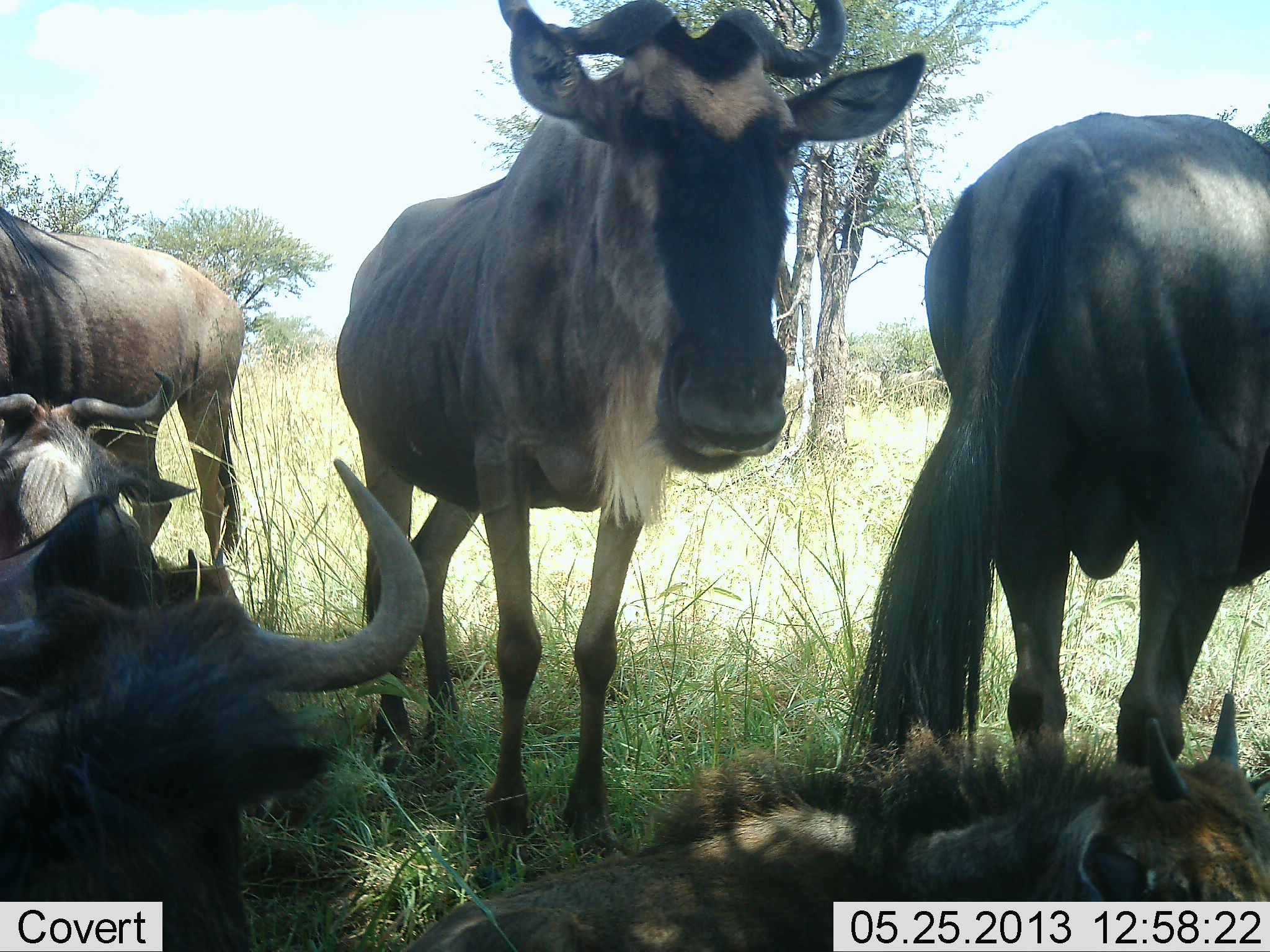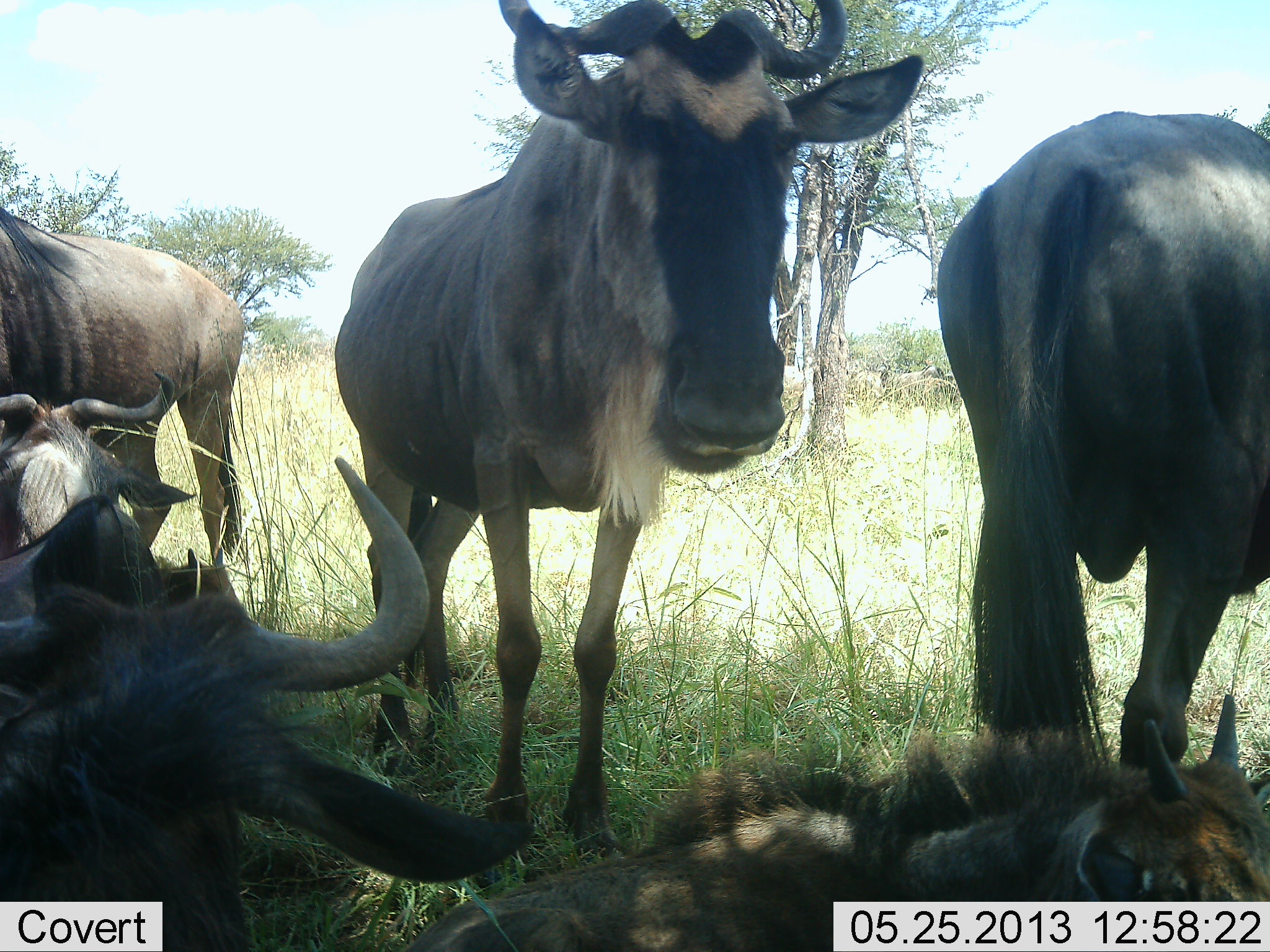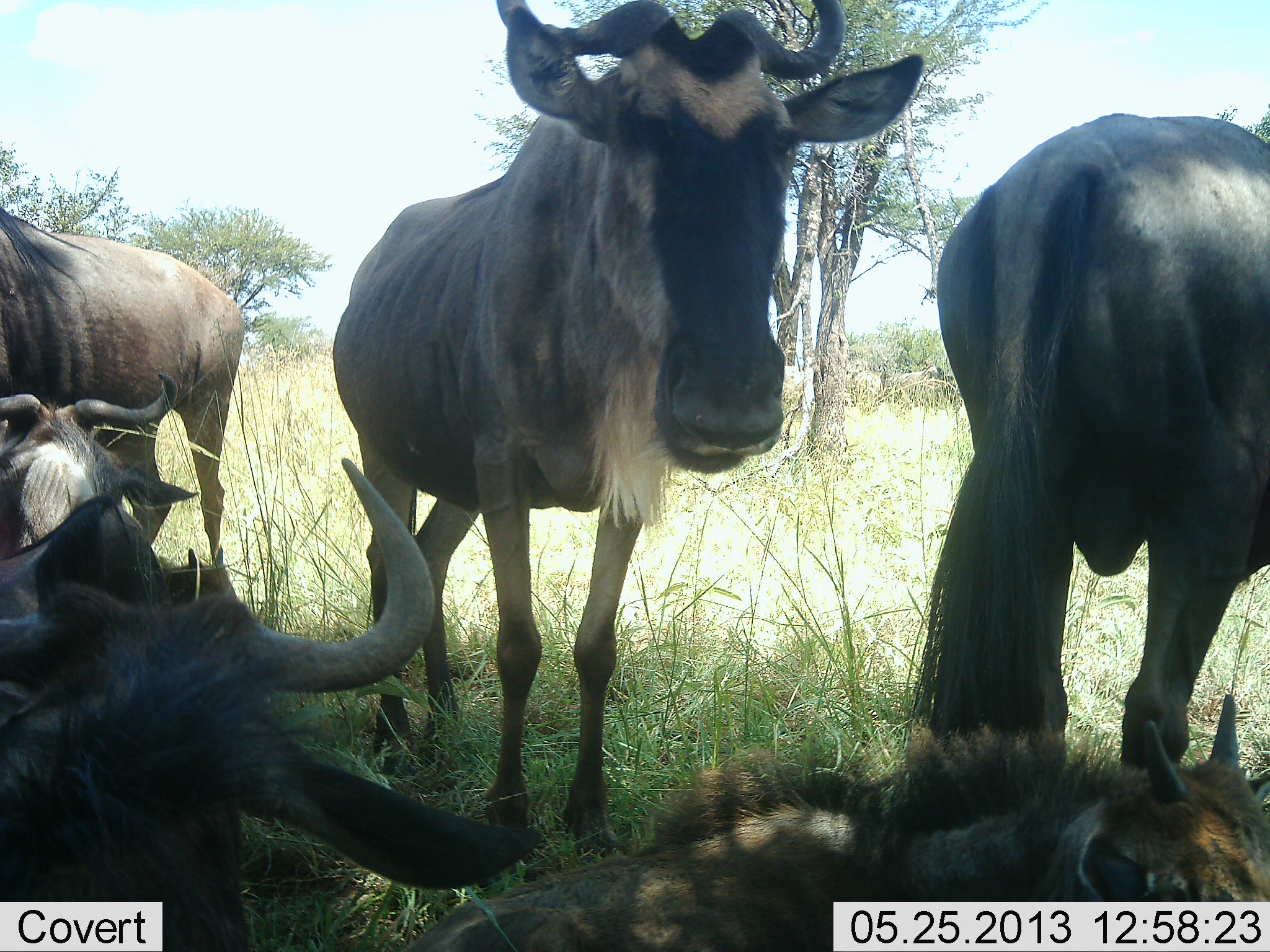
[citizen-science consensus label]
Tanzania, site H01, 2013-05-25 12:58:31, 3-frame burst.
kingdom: Animalia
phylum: Chordata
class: Mammalia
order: Artiodactyla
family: Bovidae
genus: Connochaetes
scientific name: Connochaetes taurinus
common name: blue wildebeest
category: wildebeest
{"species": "wildebeest (blue wildebeest) (Connochaetes taurinus)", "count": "6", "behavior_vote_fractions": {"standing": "68%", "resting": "80%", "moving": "8%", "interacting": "8%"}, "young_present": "32%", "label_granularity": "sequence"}